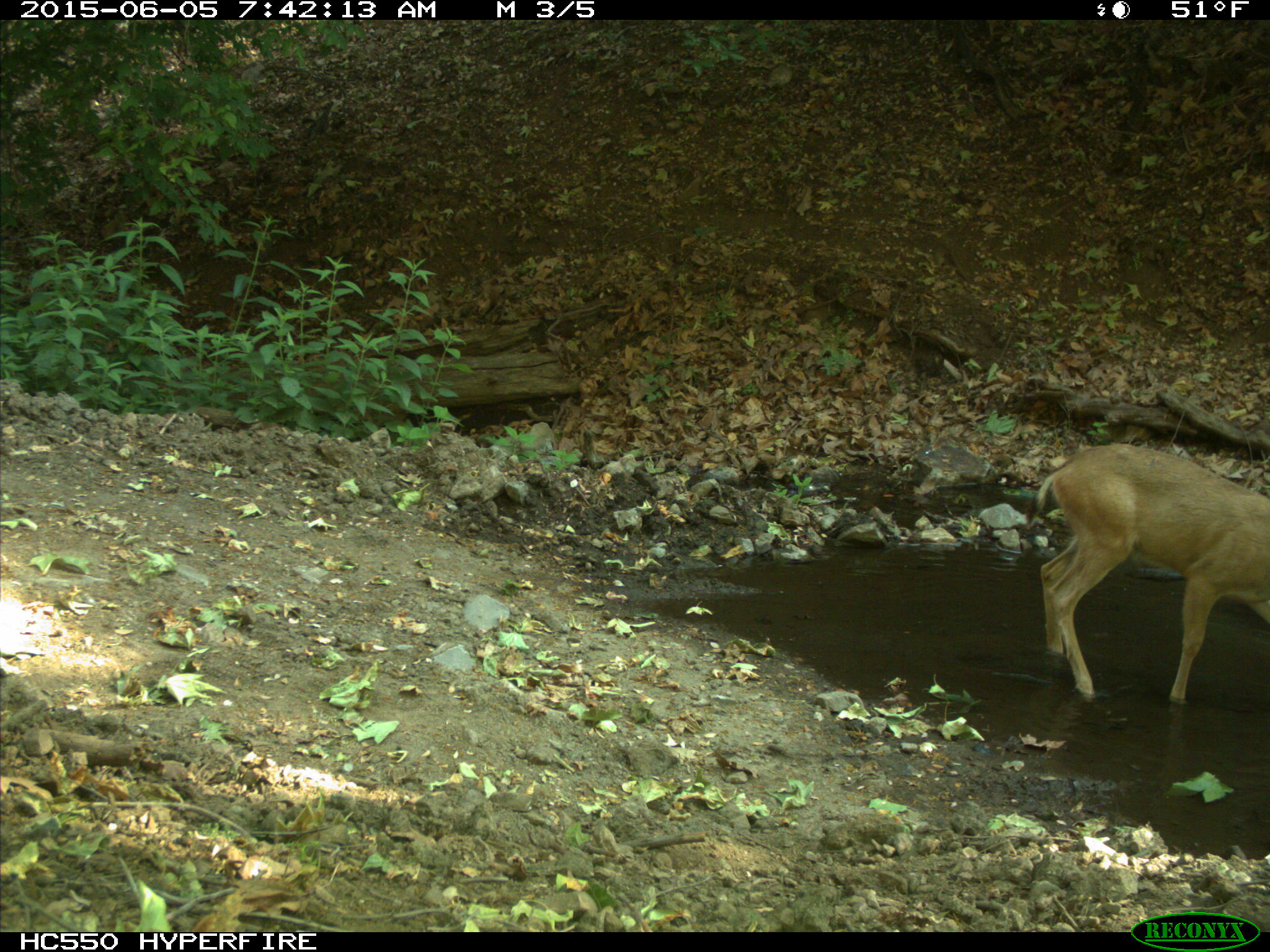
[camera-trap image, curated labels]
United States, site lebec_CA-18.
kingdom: Animalia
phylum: Chordata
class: Mammalia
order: Artiodactyla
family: Cervidae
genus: Odocoileus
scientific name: Odocoileus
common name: deer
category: unidentified deer